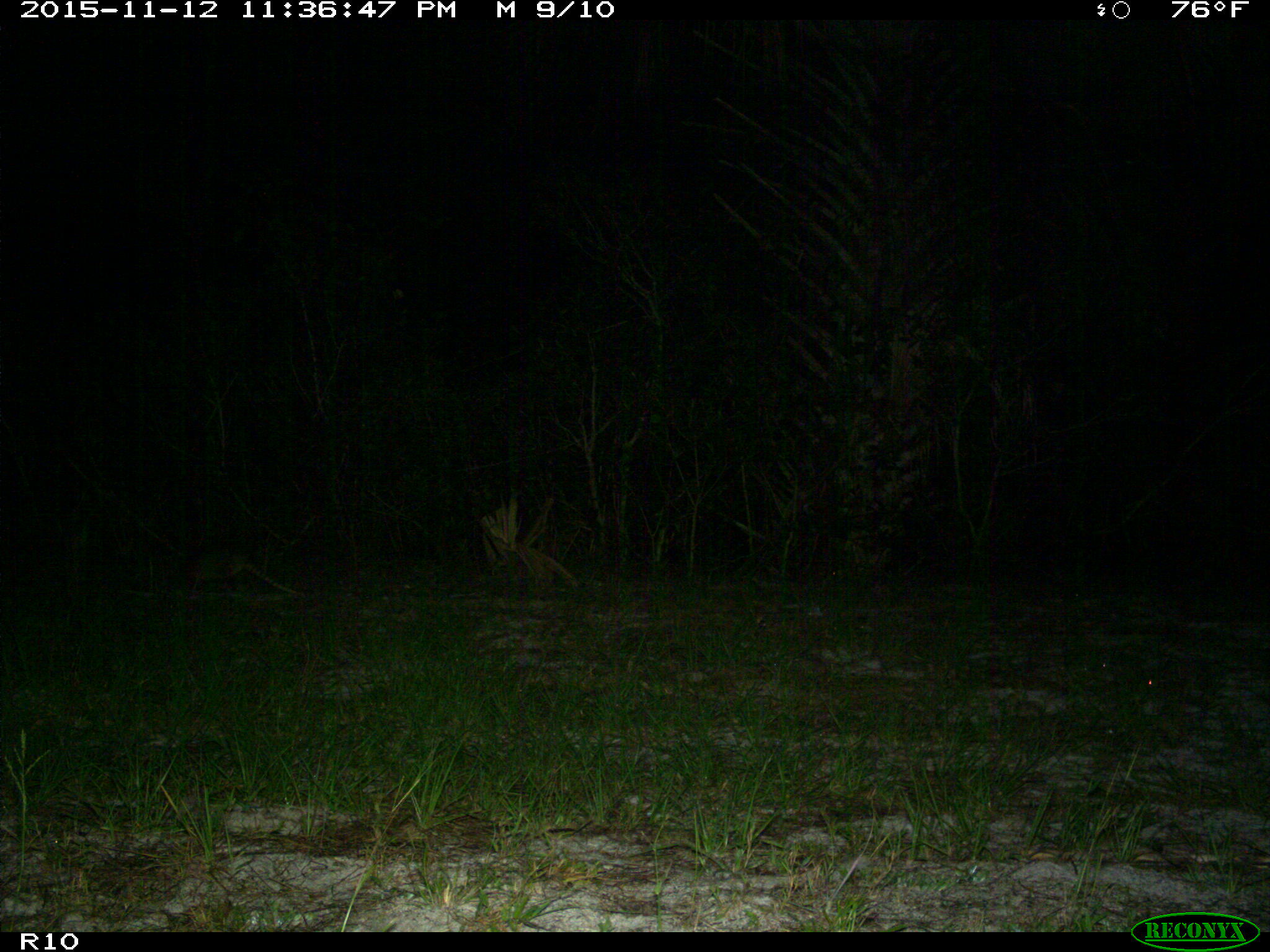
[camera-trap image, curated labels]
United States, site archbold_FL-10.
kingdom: Animalia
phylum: Chordata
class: Mammalia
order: Cingulata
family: Dasypodidae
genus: Dasypus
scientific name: Dasypus novemcinctus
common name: nine-banded armadillo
Dasypus novemcinctus (nine-banded armadillo).